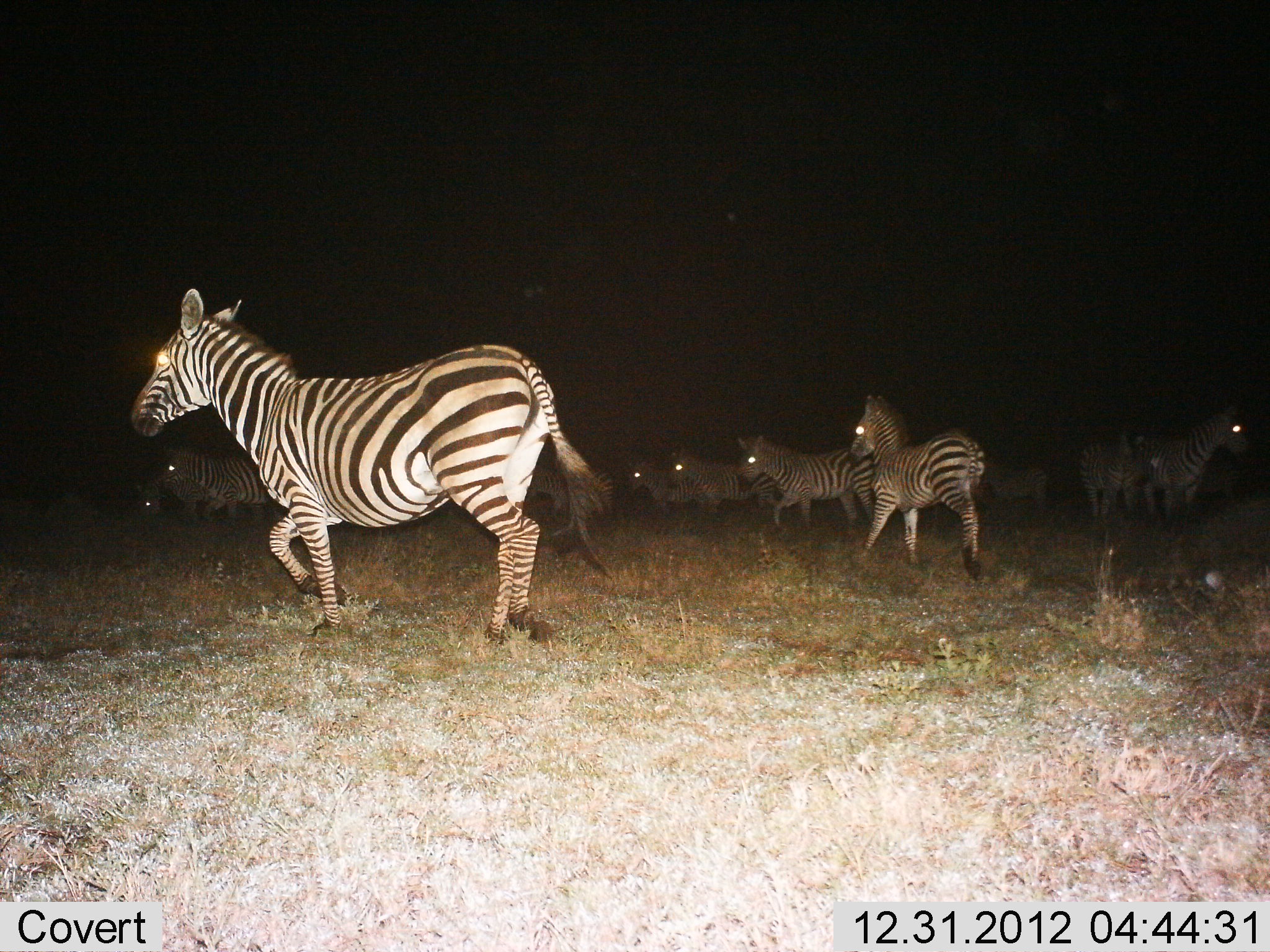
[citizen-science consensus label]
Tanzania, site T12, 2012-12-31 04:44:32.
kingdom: Animalia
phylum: Chordata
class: Mammalia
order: Perissodactyla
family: Equidae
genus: Equus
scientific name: Equus quagga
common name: plains zebra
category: zebra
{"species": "zebra (plains zebra) (Equus quagga)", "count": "11-50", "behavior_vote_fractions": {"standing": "40%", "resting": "0%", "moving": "100%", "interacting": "0%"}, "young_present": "10%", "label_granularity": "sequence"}